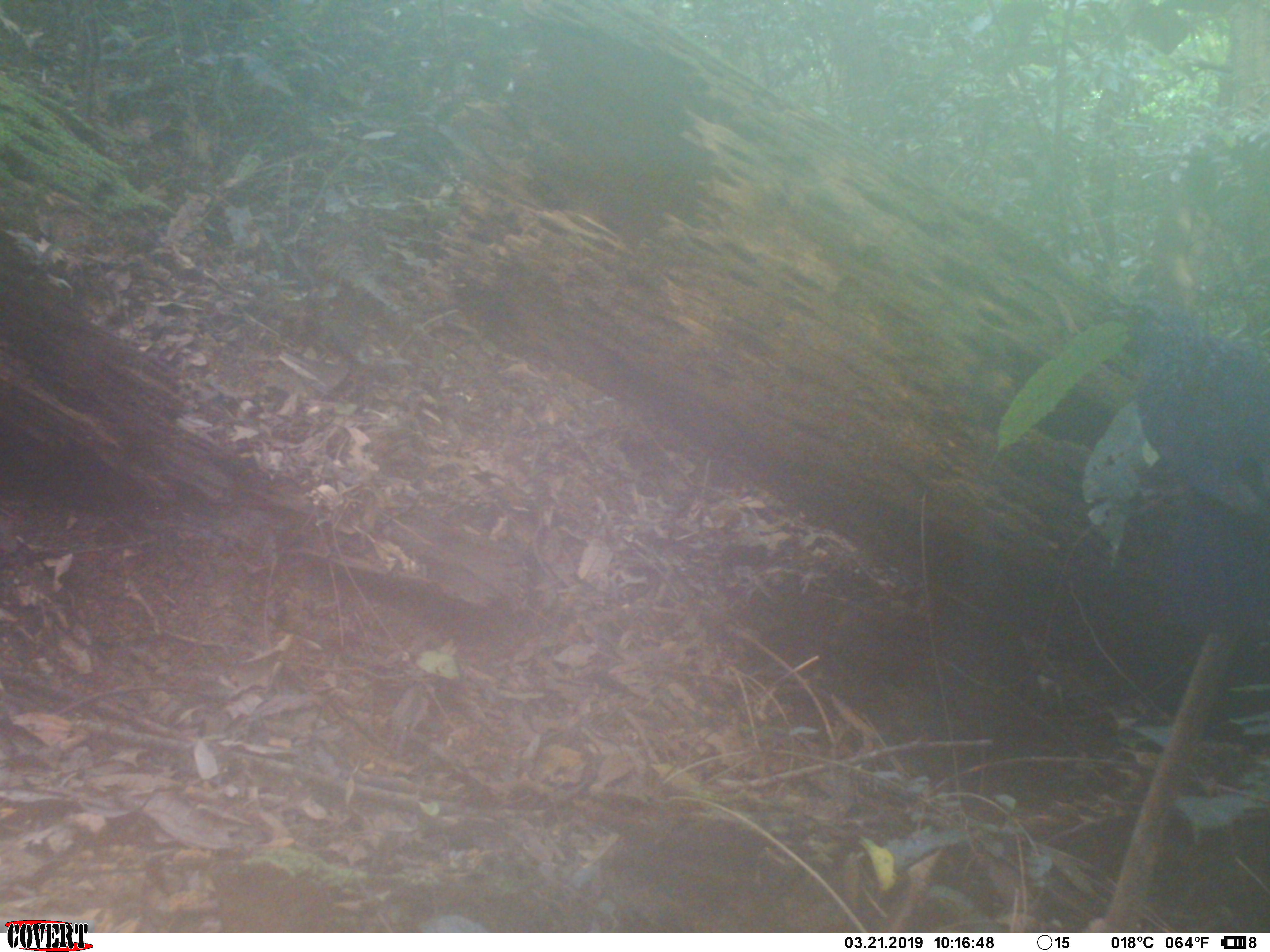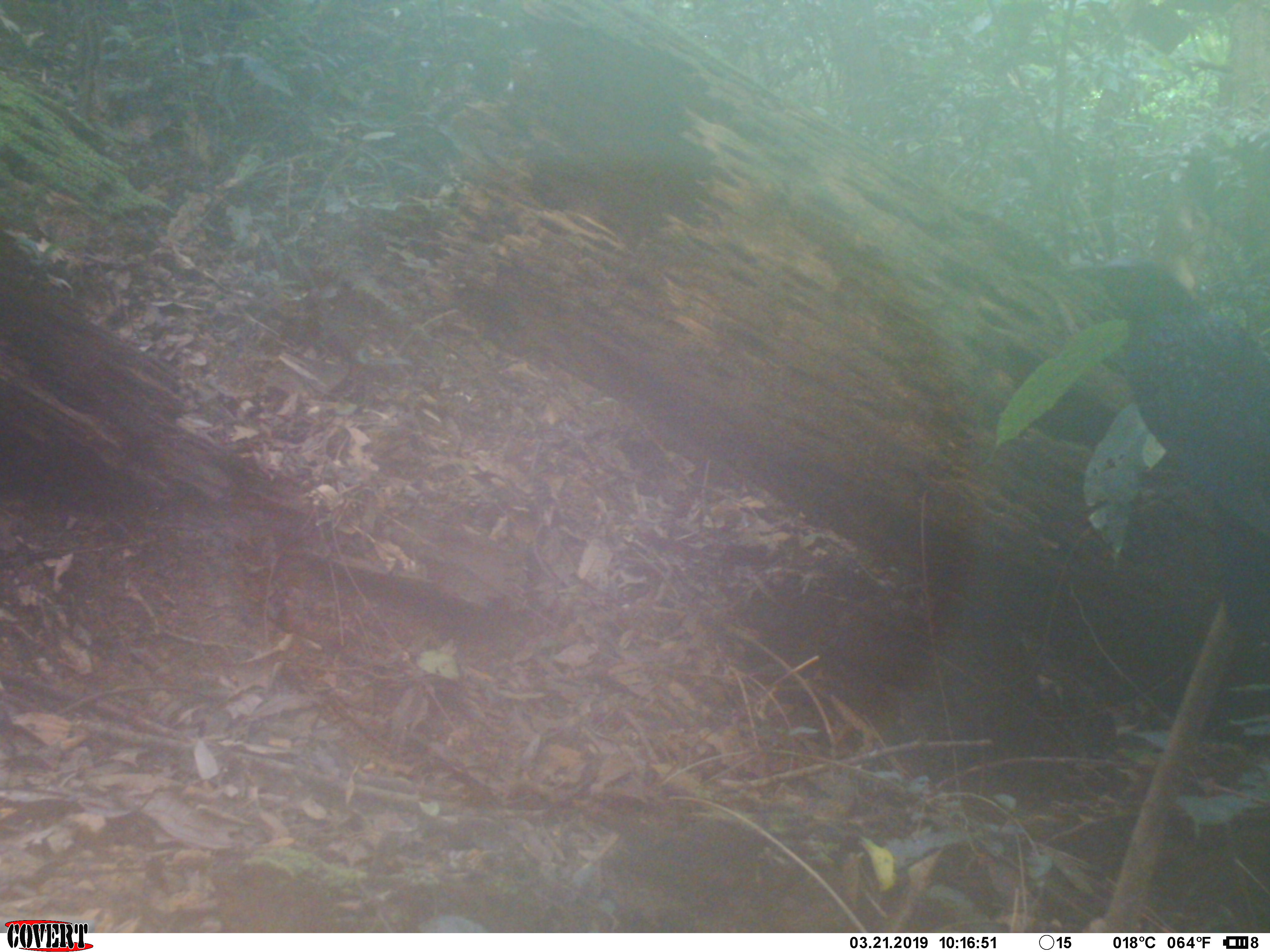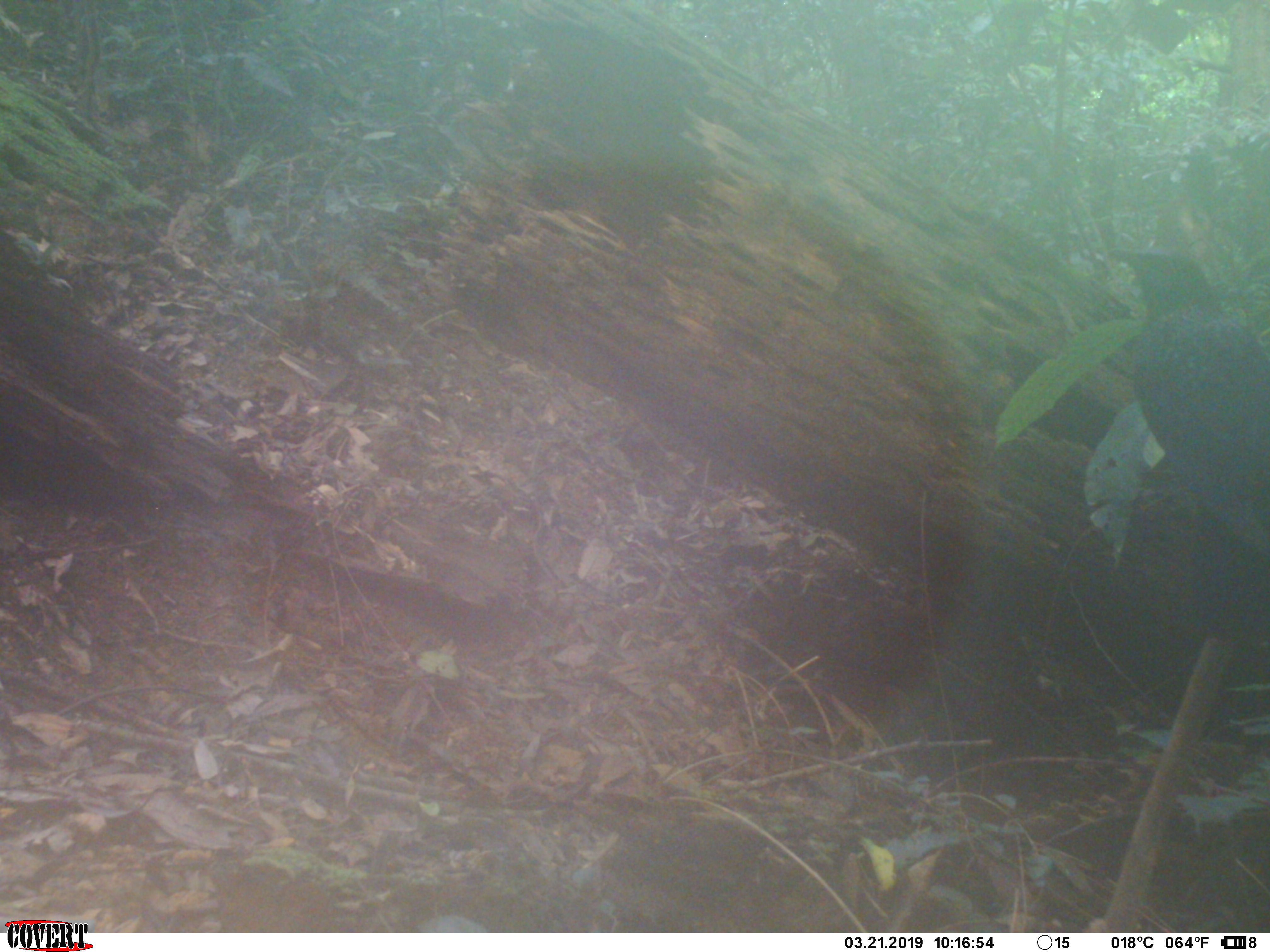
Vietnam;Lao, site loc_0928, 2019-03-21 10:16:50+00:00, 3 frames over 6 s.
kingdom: Animalia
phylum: Chordata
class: Aves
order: Passeriformes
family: Muscicapidae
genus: Myophonus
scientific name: Myophonus caeruleus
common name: blue whistling thrush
Blue whistling thrush (Myophonus caeruleus). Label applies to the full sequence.